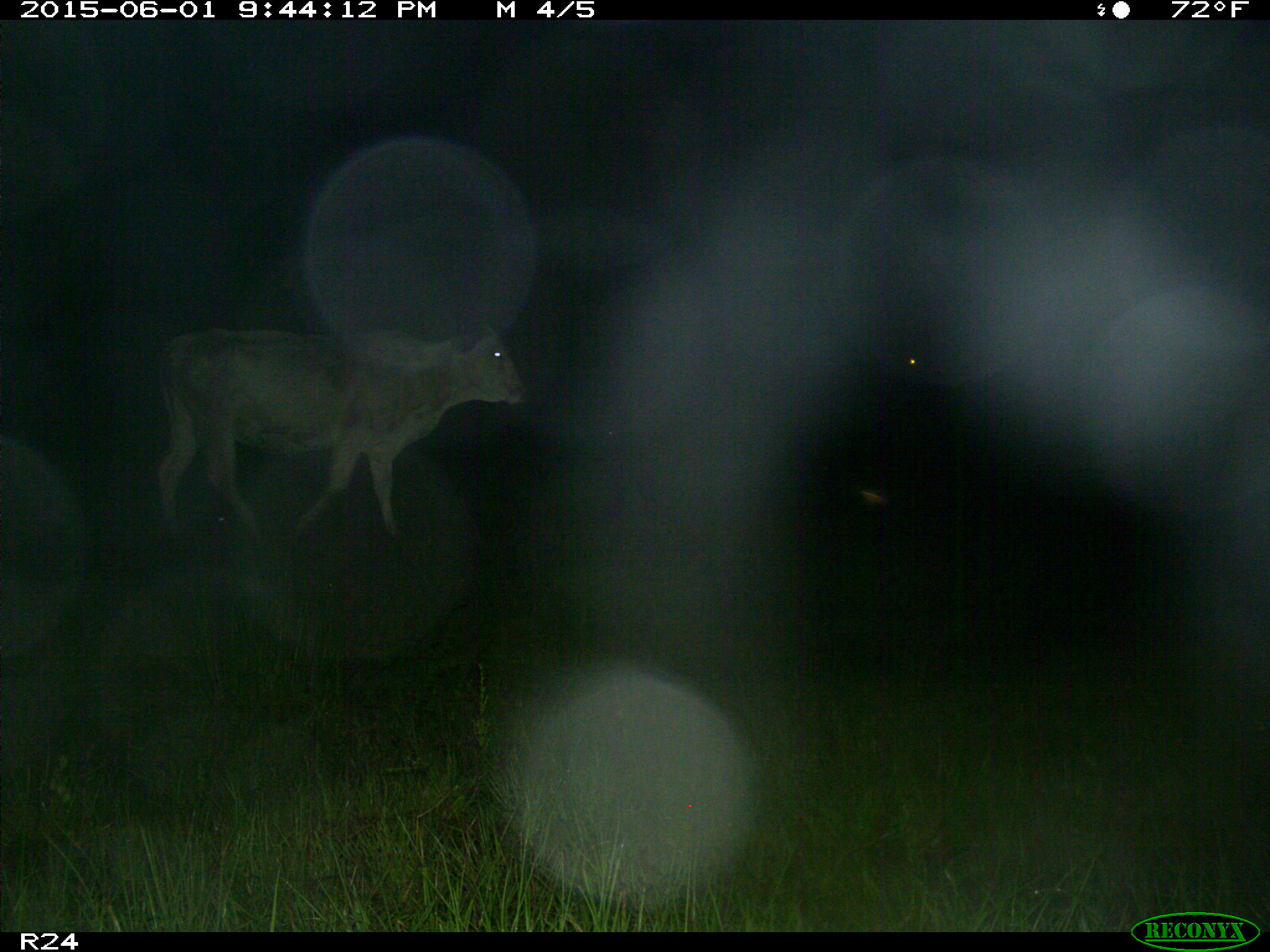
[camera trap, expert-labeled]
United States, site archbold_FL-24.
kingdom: Animalia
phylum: Chordata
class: Mammalia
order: Artiodactyla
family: Bovidae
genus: Bos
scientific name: Bos taurus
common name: domestic cow